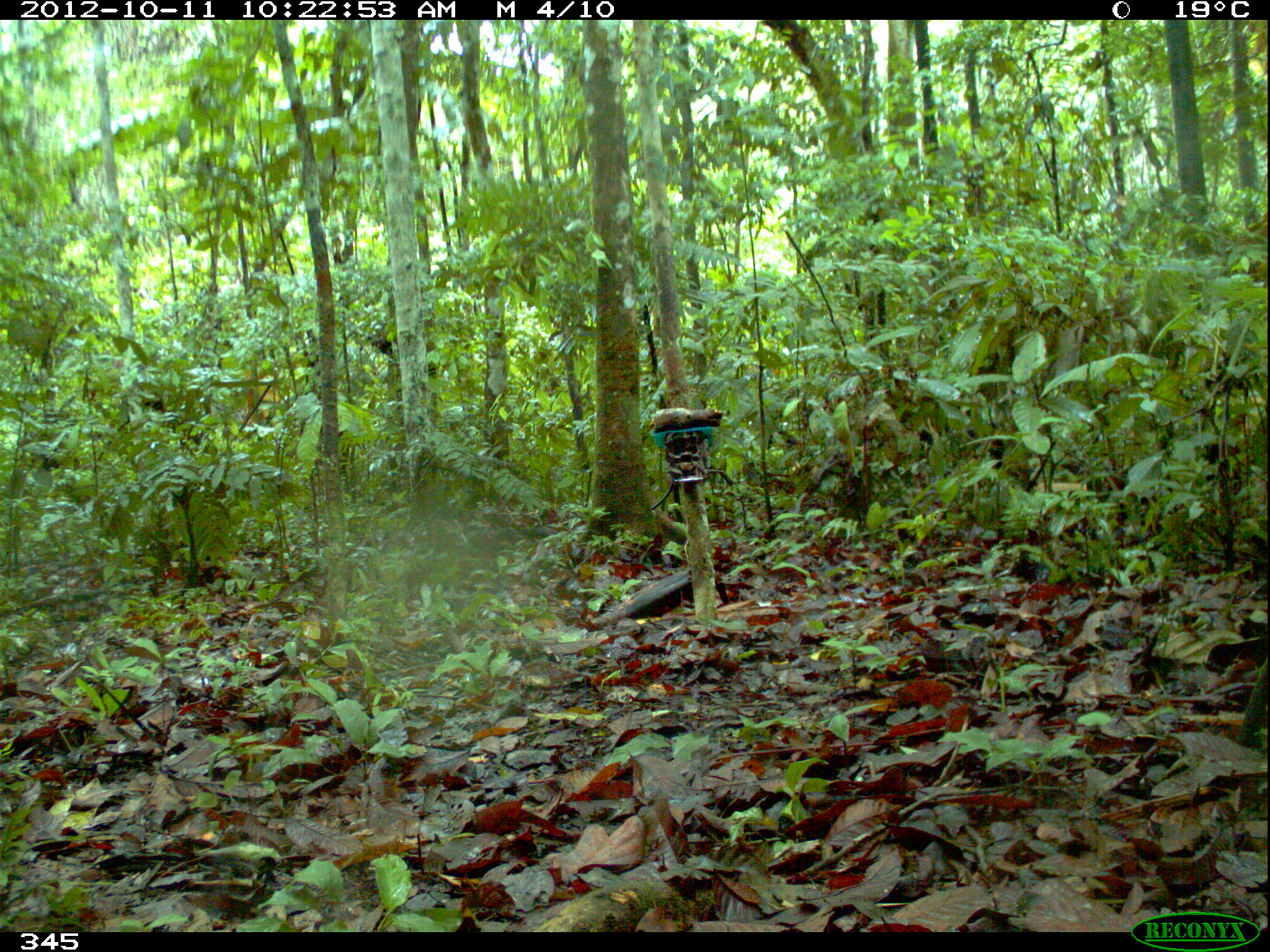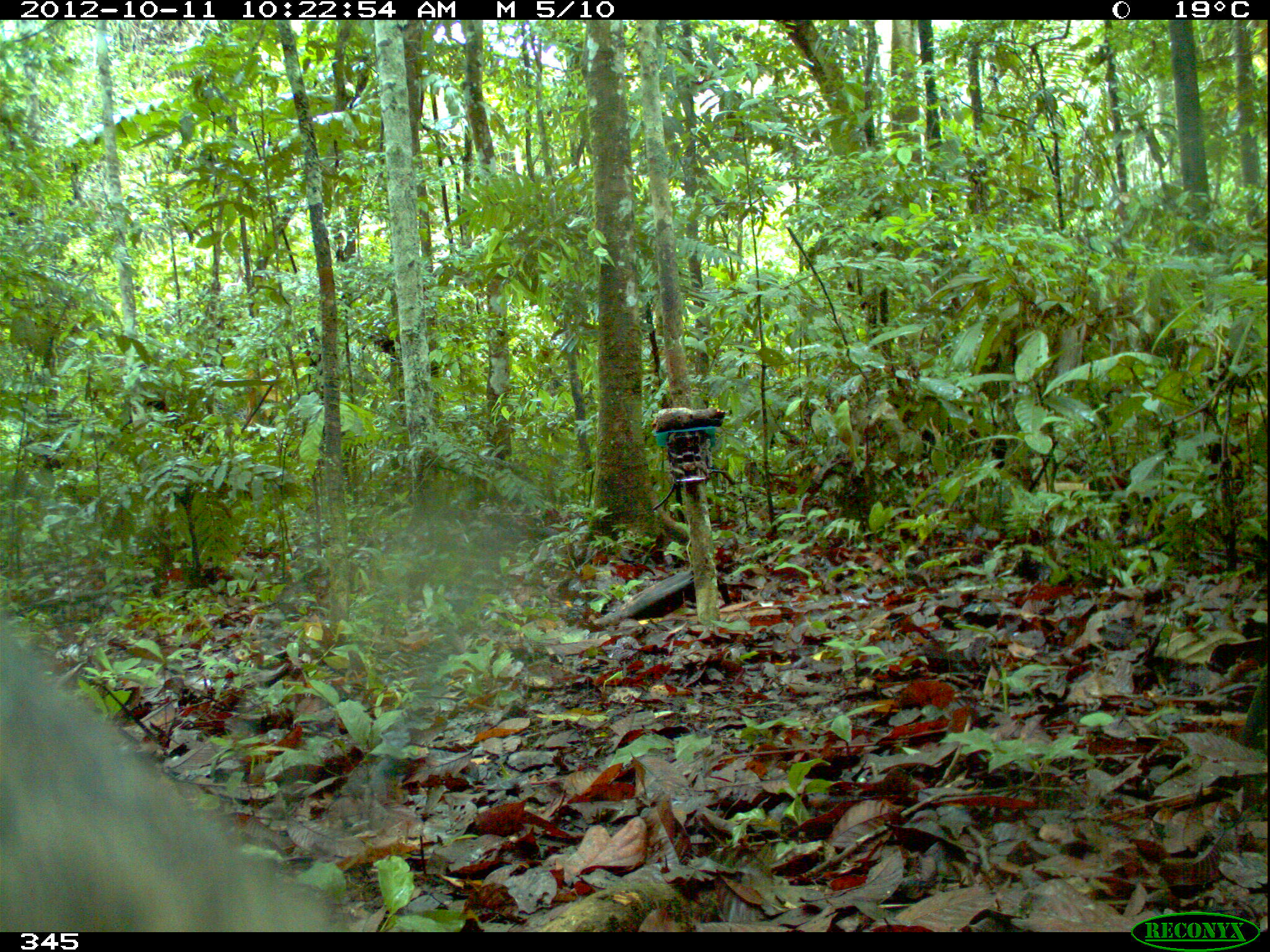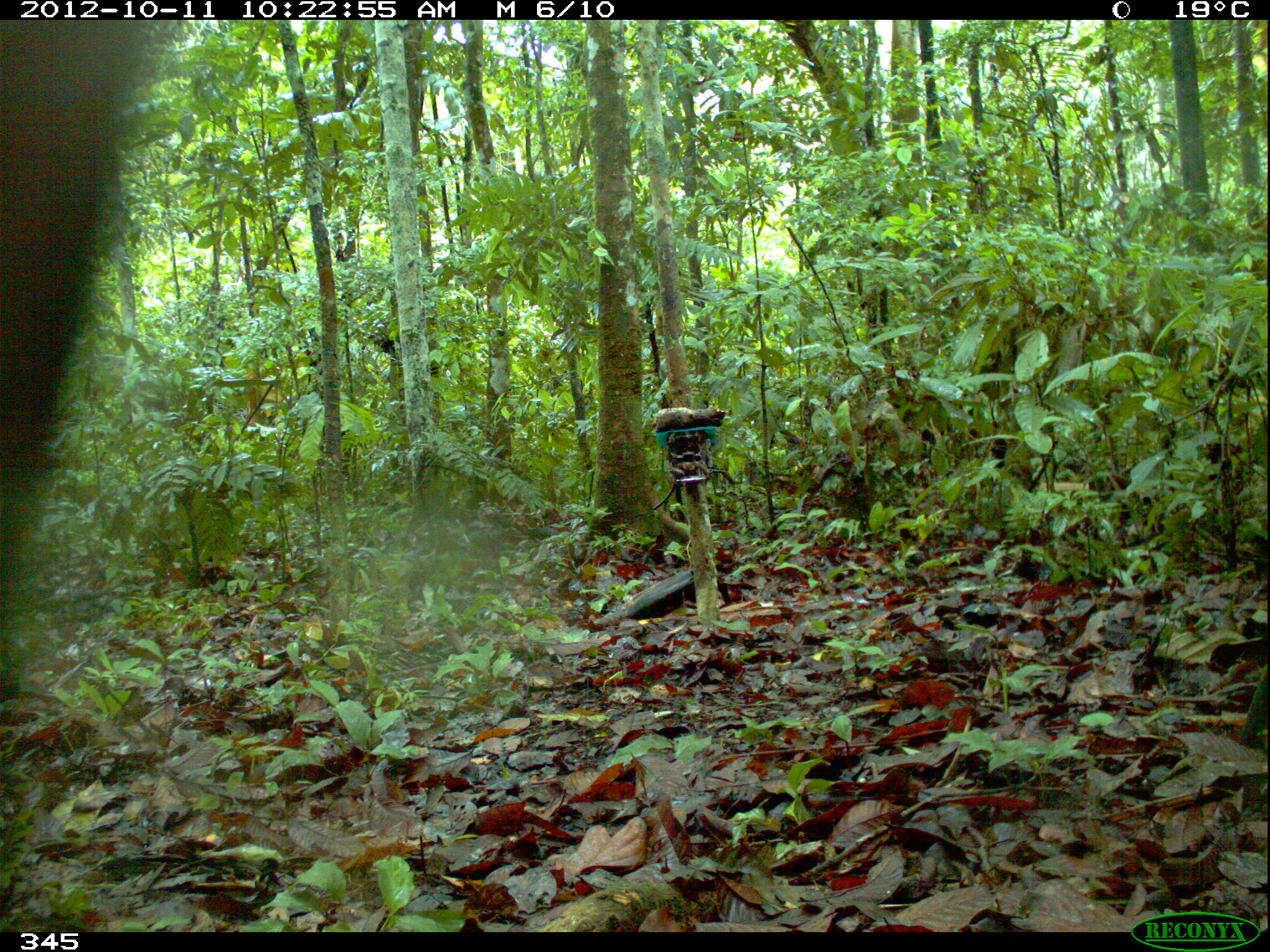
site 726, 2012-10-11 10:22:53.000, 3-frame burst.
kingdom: Animalia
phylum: Chordata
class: Mammalia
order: Artiodactyla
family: Tayassuidae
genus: Tayassu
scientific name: Tayassu pecari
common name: white-lipped peccary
Tayassu pecari (white-lipped peccary).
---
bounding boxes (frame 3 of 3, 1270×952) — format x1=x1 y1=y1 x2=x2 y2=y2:
tayassu pecari: x1=0 y1=19 x2=155 y2=552